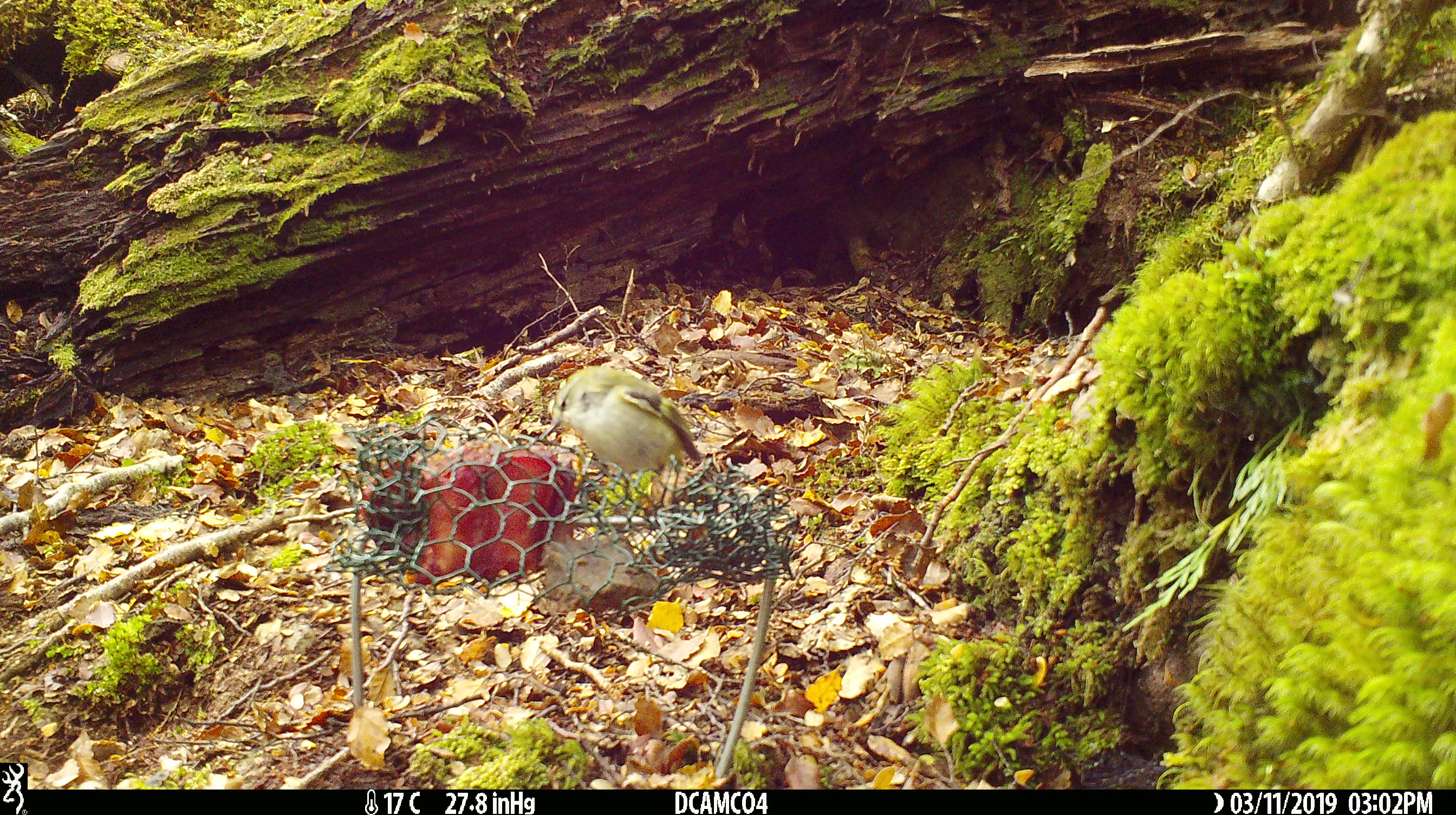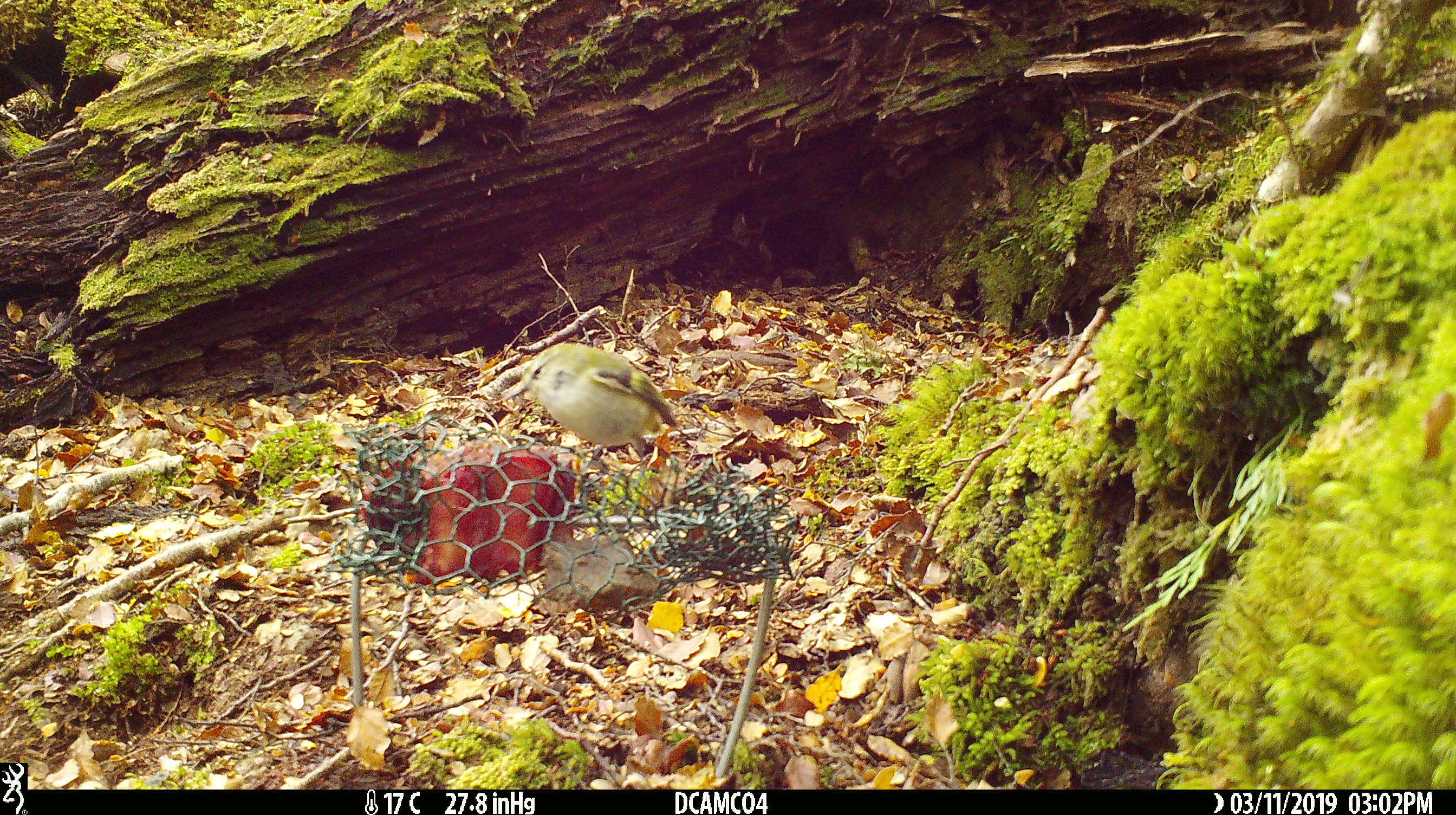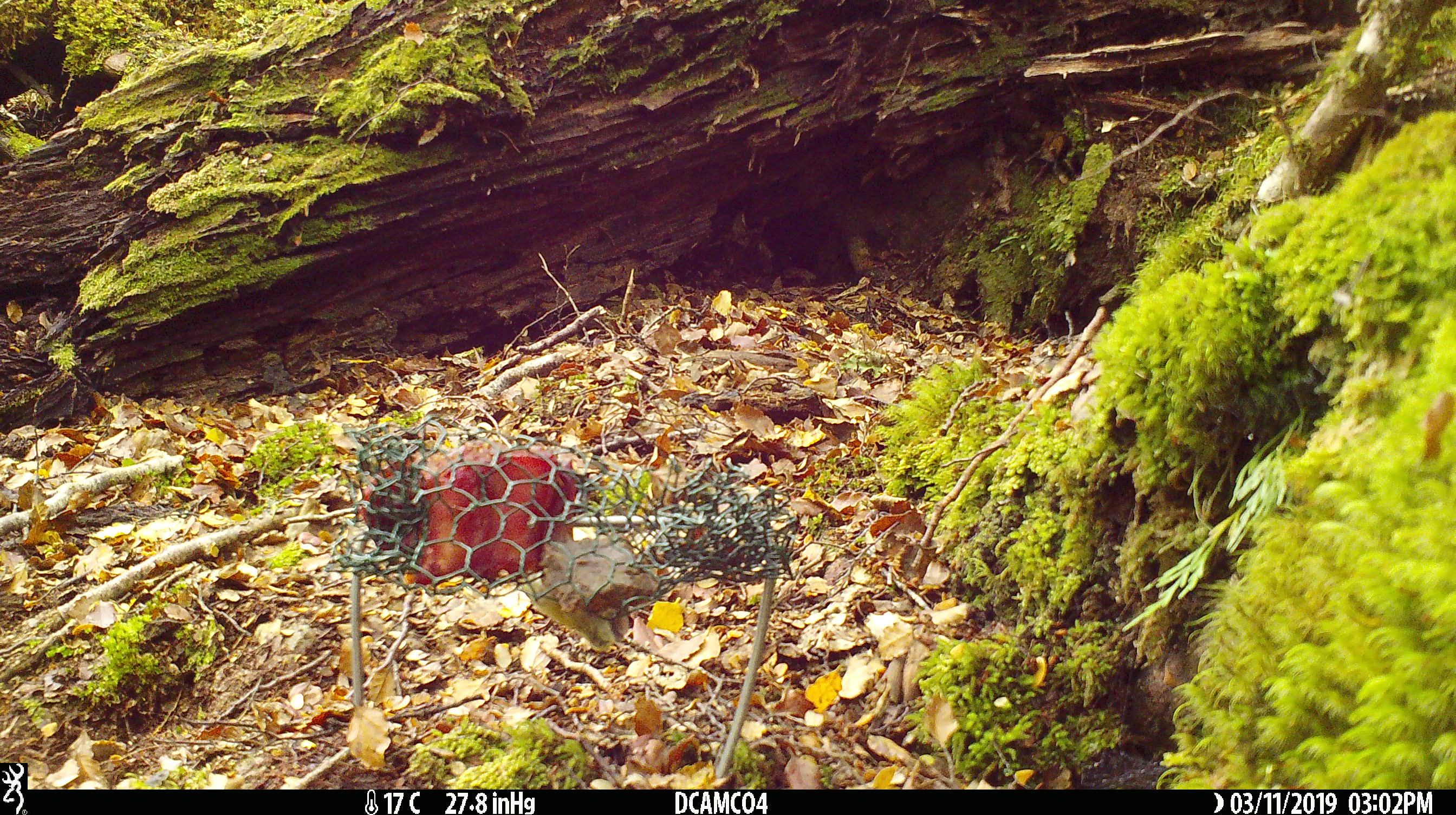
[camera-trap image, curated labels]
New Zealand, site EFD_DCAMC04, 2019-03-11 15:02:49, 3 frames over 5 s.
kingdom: Animalia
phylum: Chordata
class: Aves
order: Passeriformes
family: Acanthisittidae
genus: Acanthisitta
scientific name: Acanthisitta chloris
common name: rifleman